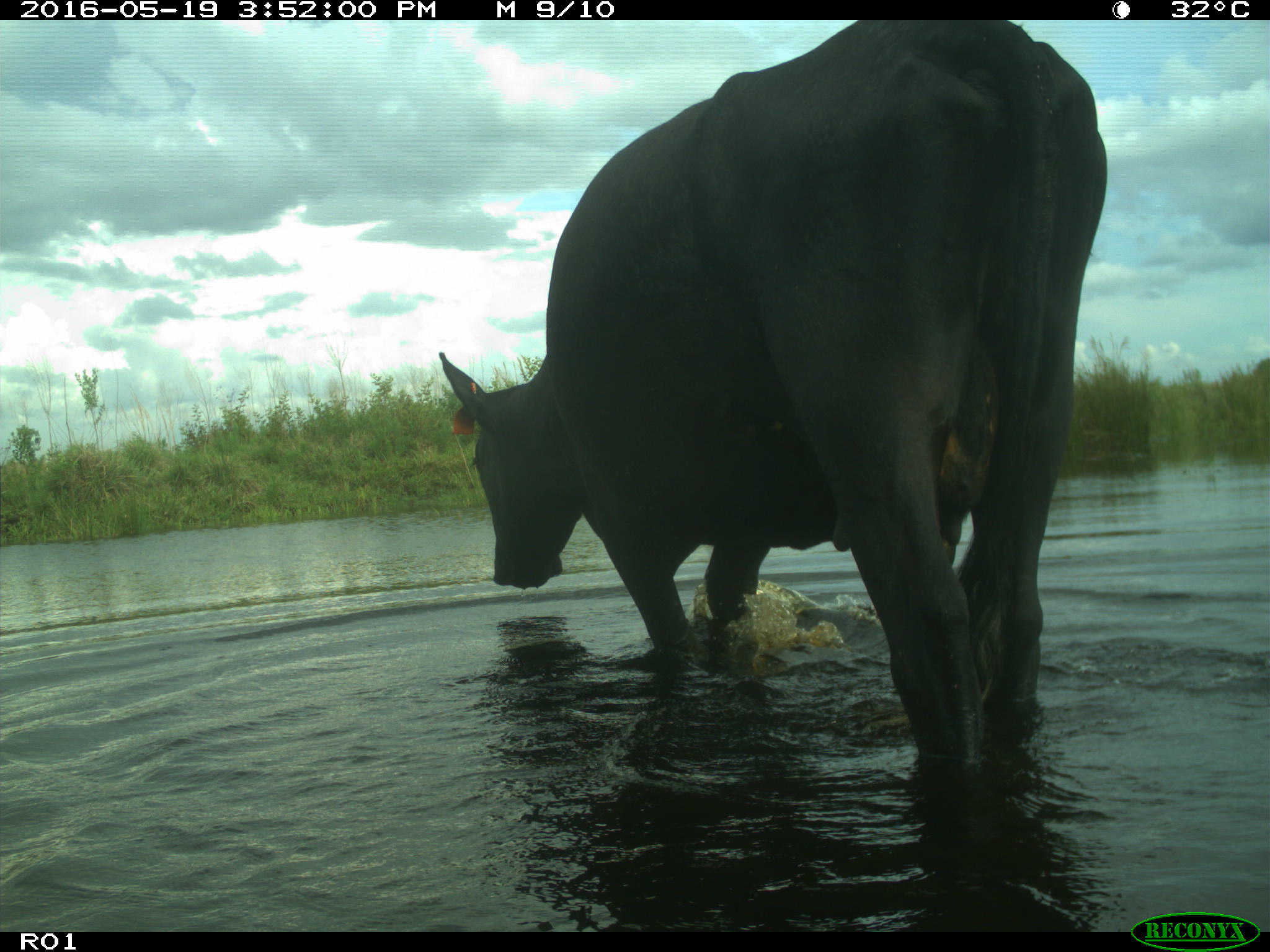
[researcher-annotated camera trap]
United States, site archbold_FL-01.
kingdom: Animalia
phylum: Chordata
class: Mammalia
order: Artiodactyla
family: Bovidae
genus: Bos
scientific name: Bos taurus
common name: domestic cow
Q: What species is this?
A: Bos taurus (domestic cow).